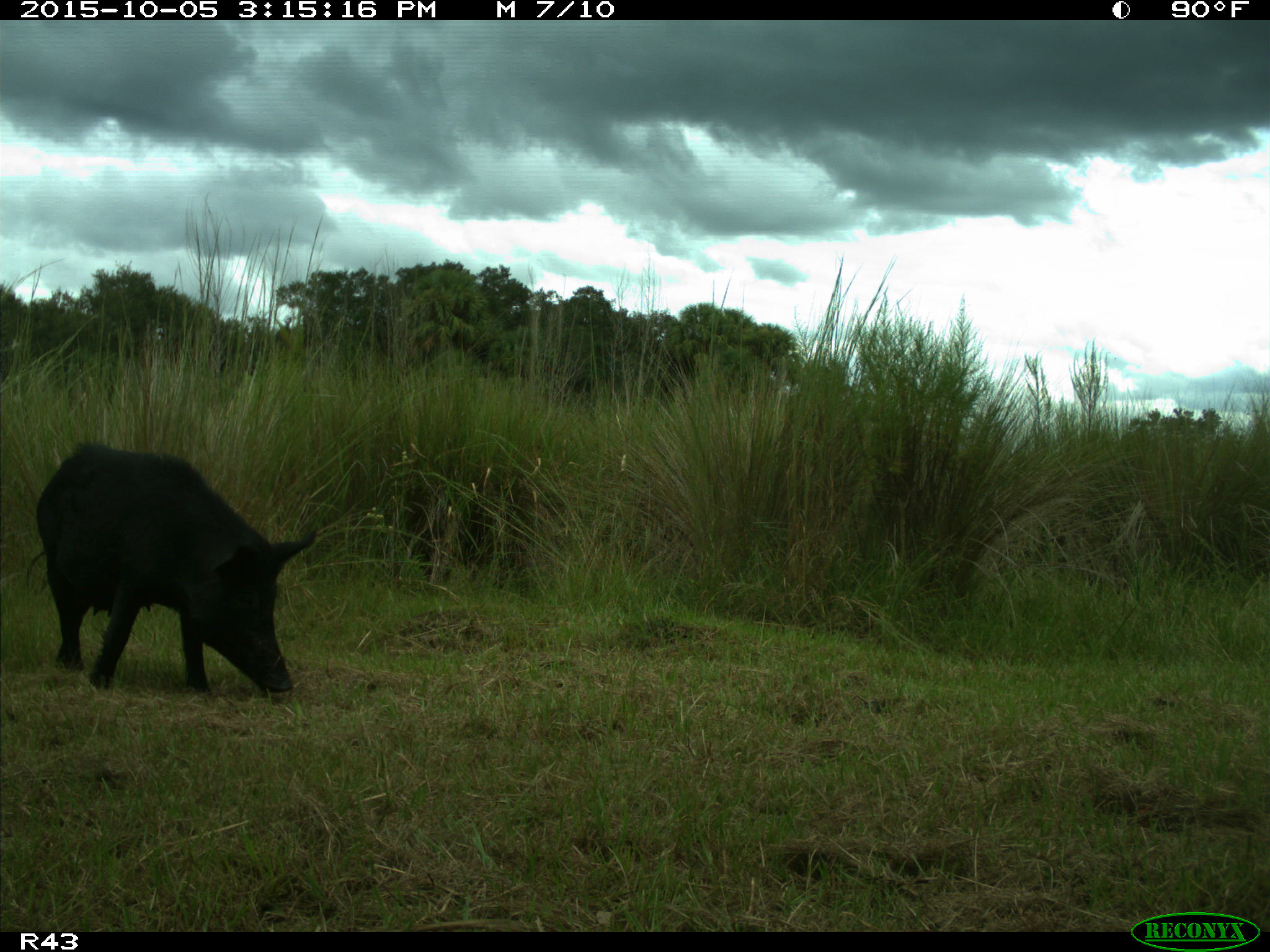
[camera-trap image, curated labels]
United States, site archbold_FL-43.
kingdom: Animalia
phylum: Chordata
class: Mammalia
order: Artiodactyla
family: Suidae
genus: Sus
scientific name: Sus scrofa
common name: wild boar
Sus scrofa (wild boar).